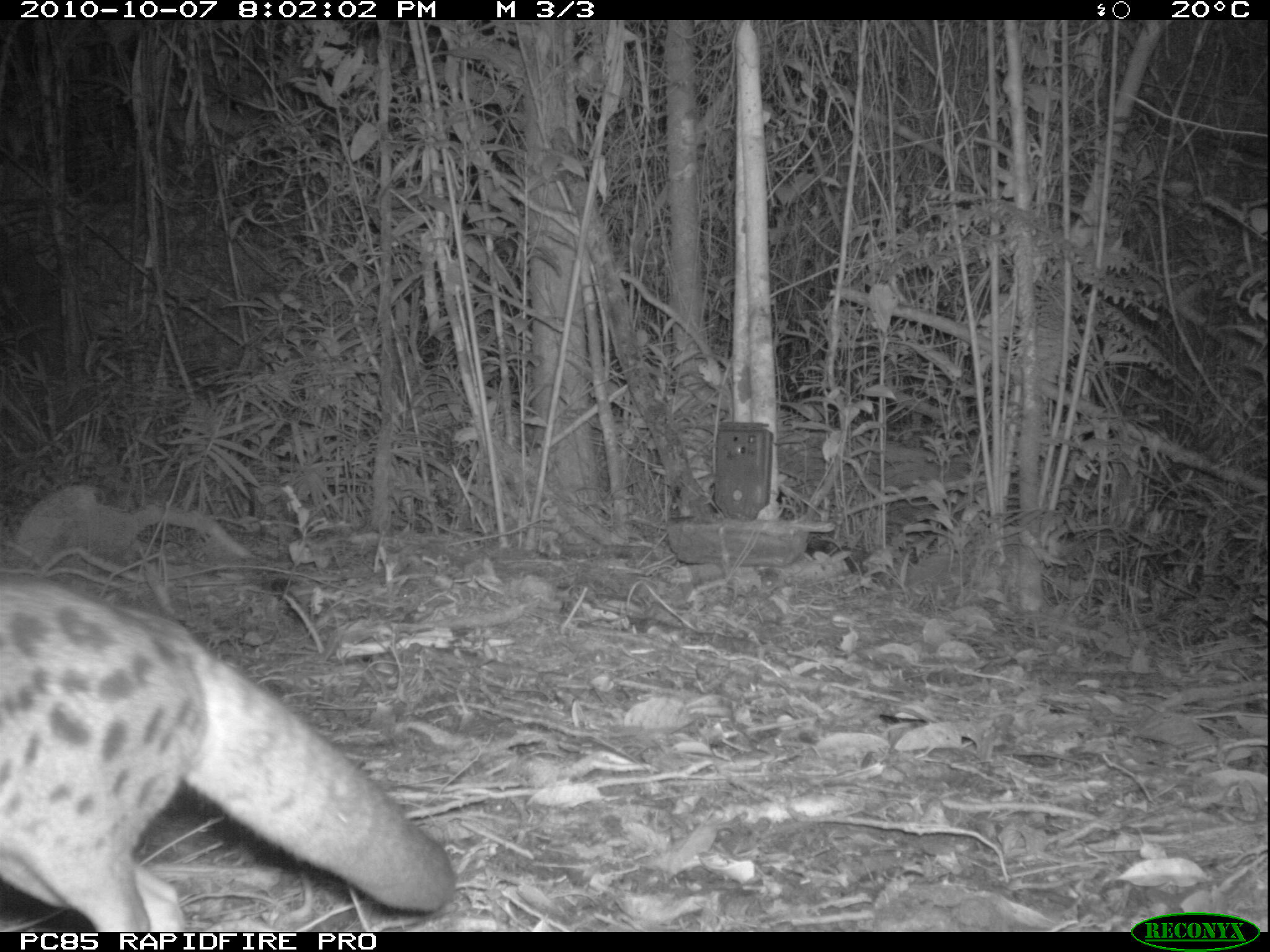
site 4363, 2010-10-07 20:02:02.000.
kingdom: Animalia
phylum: Chordata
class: Mammalia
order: Carnivora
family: Eupleridae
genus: Fossa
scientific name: Fossa fossana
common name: fanaloka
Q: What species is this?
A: Fossa fossana (fanaloka).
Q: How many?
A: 1.